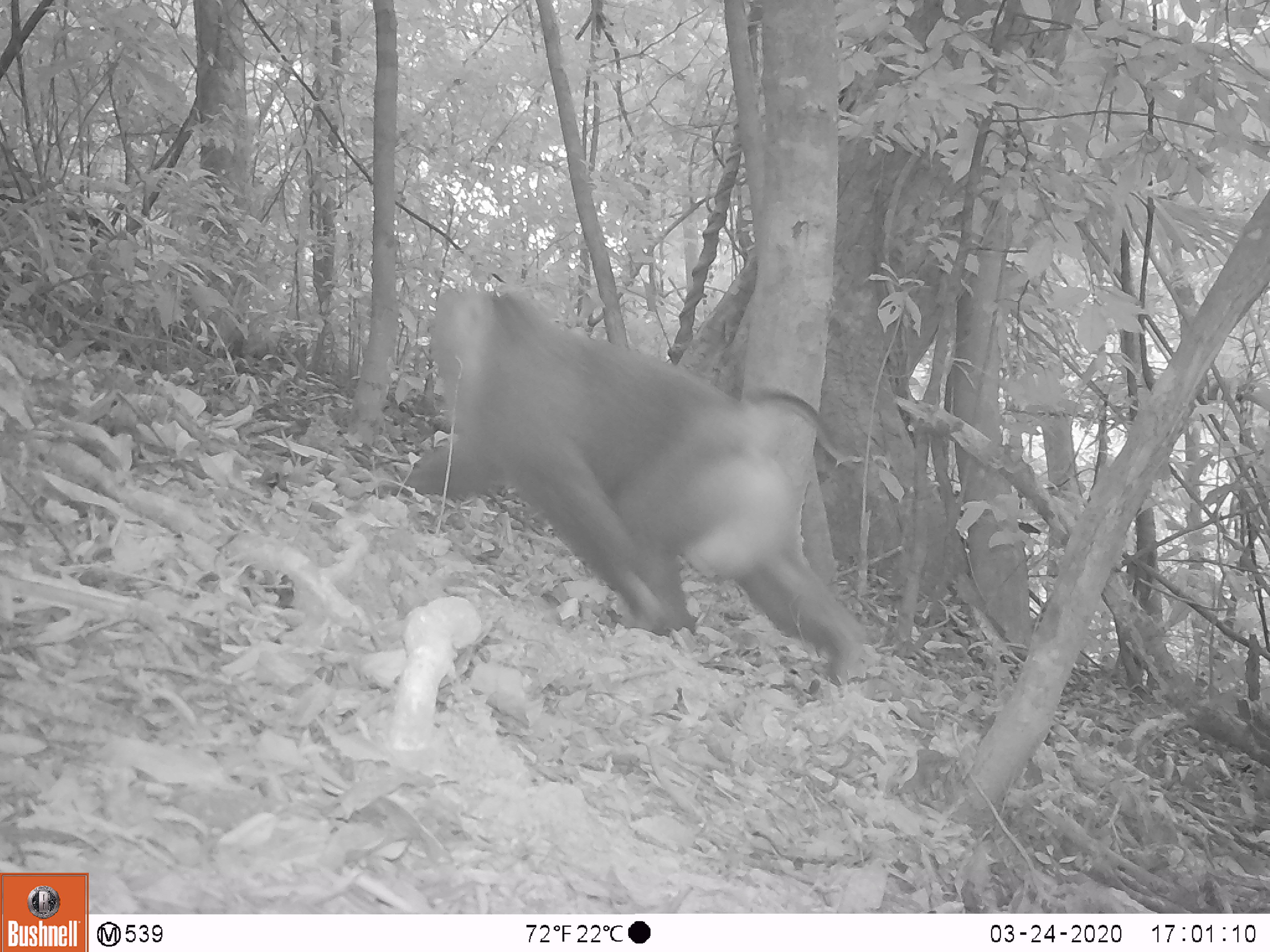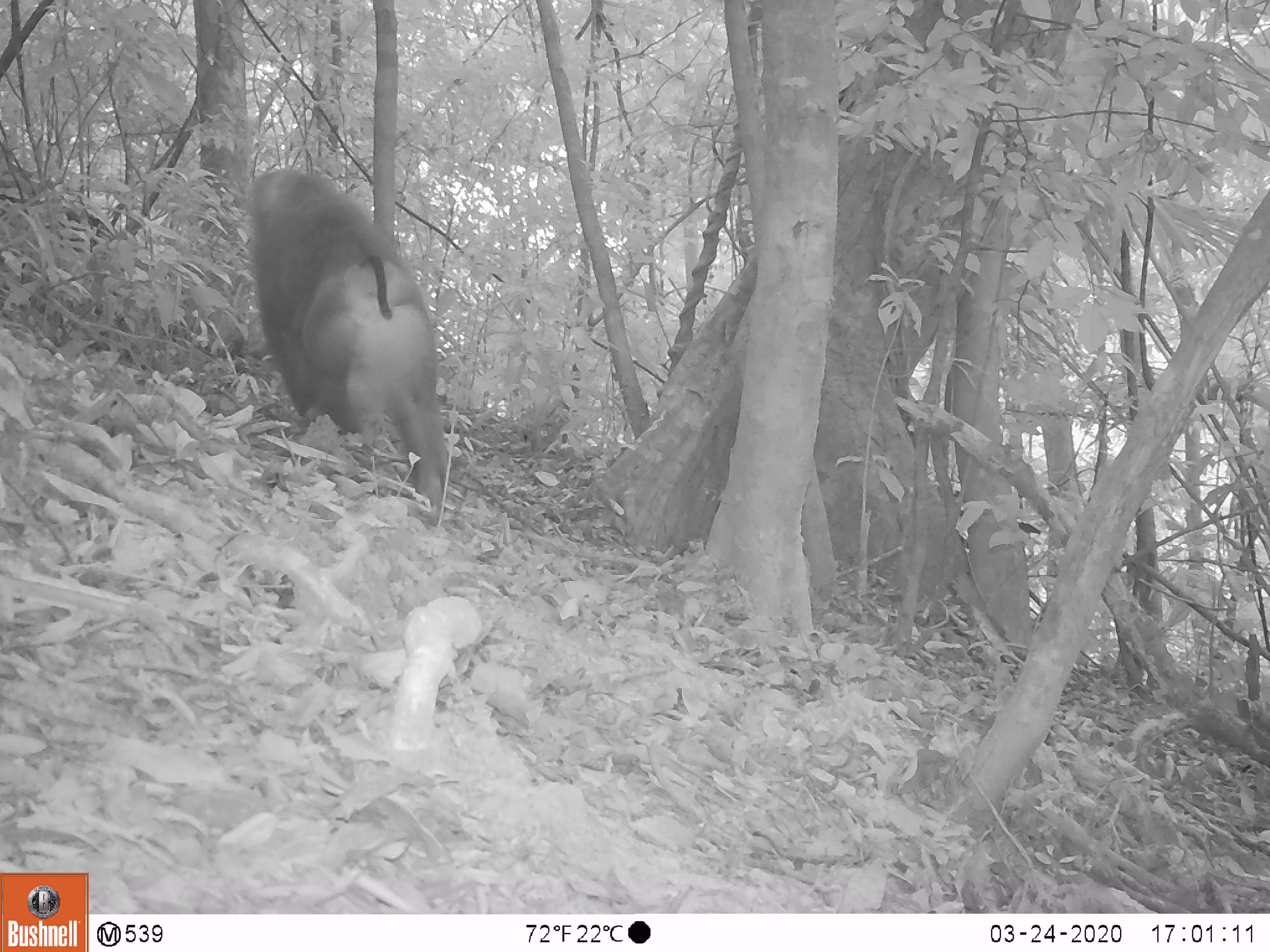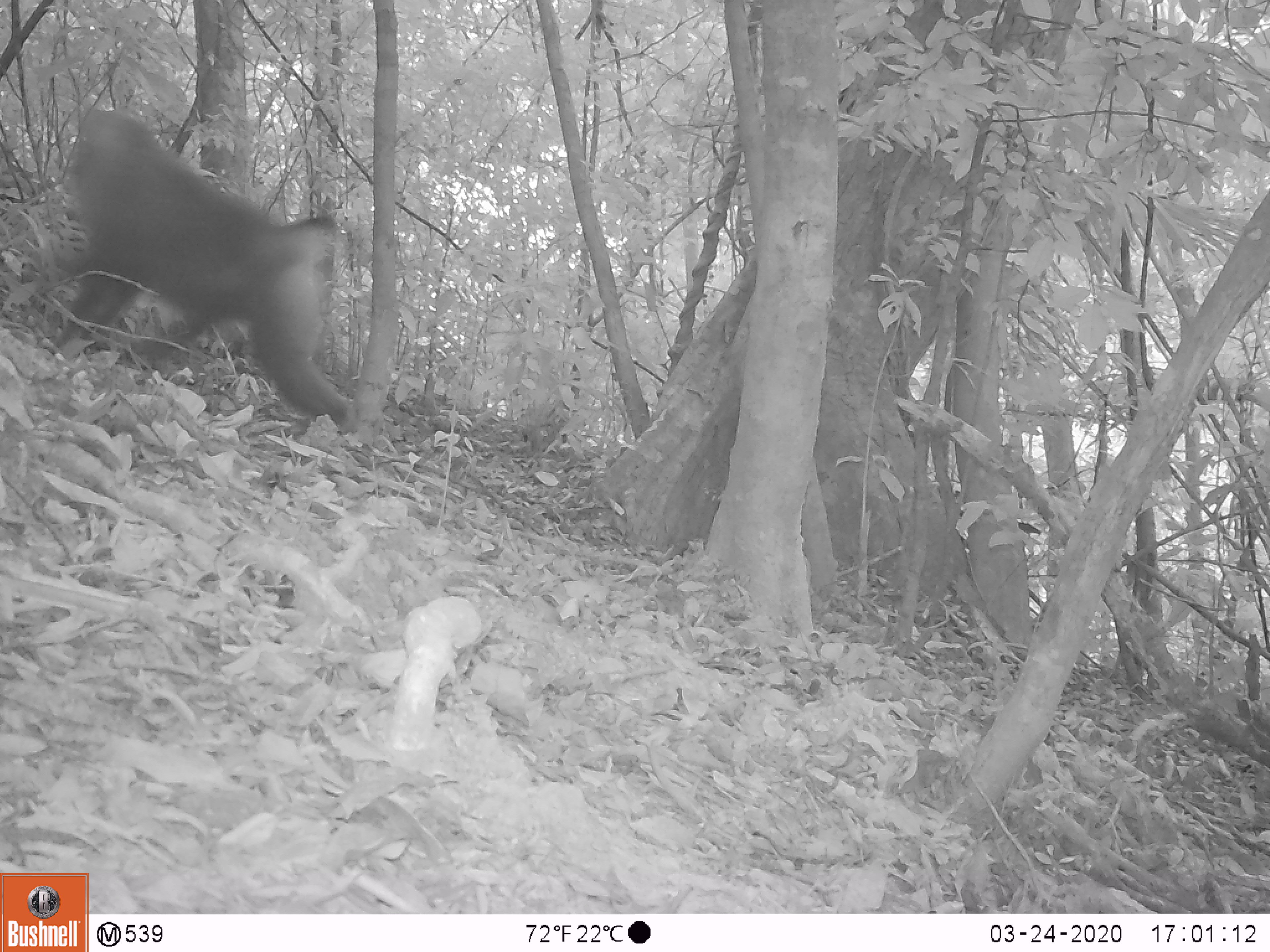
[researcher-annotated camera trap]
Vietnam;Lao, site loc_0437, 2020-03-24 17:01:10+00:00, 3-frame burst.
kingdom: Animalia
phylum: Chordata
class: Mammalia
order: Primates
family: Cercopithecidae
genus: Macaca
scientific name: Macaca nemestrina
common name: pig-tailed macaque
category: pig tailed macaque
Pig tailed macaque (pig-tailed macaque) (Macaca nemestrina). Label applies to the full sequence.